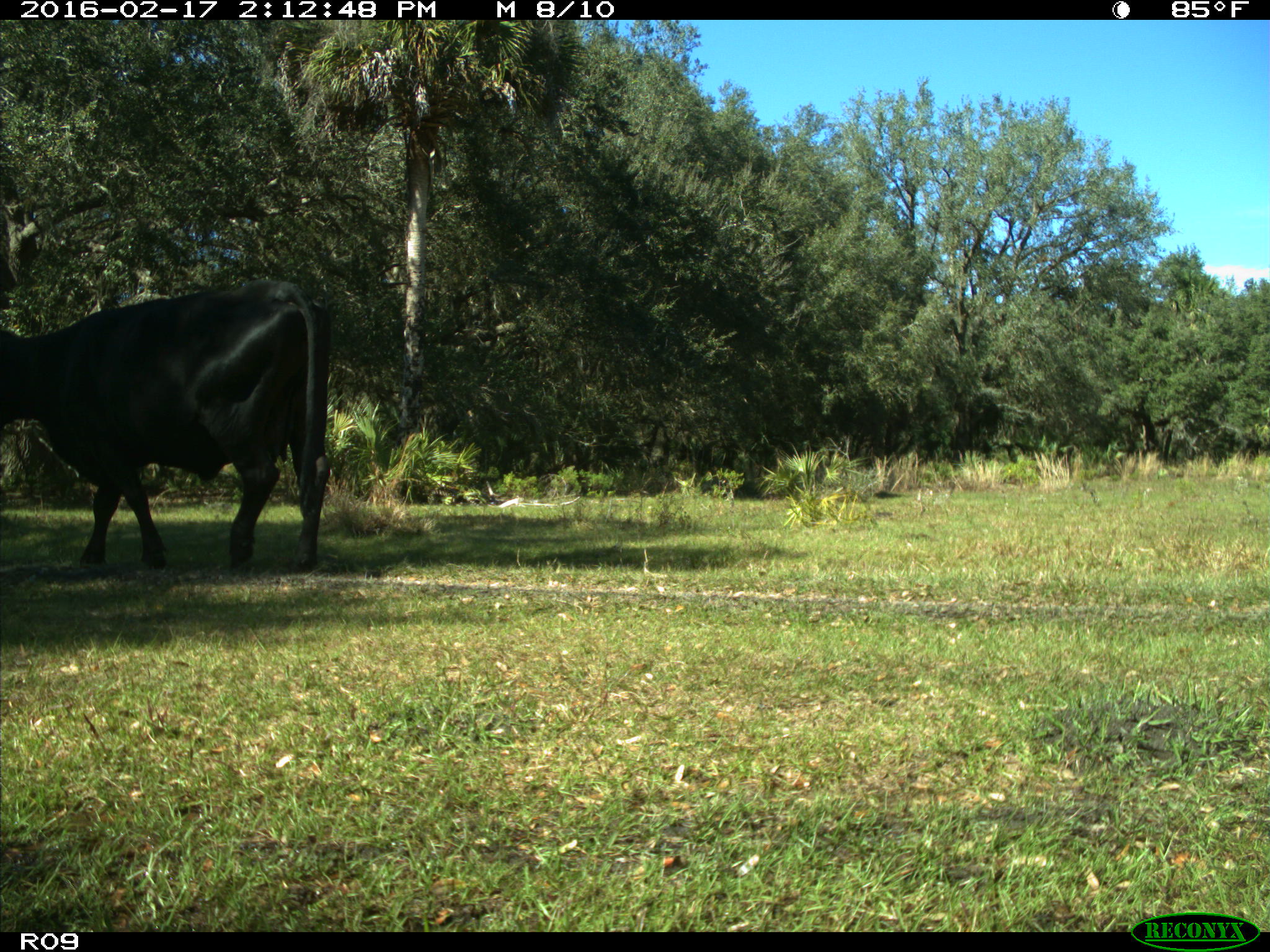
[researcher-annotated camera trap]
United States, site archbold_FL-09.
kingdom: Animalia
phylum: Chordata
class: Mammalia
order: Artiodactyla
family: Bovidae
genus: Bos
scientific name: Bos taurus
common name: domestic cow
Bos taurus (domestic cow).